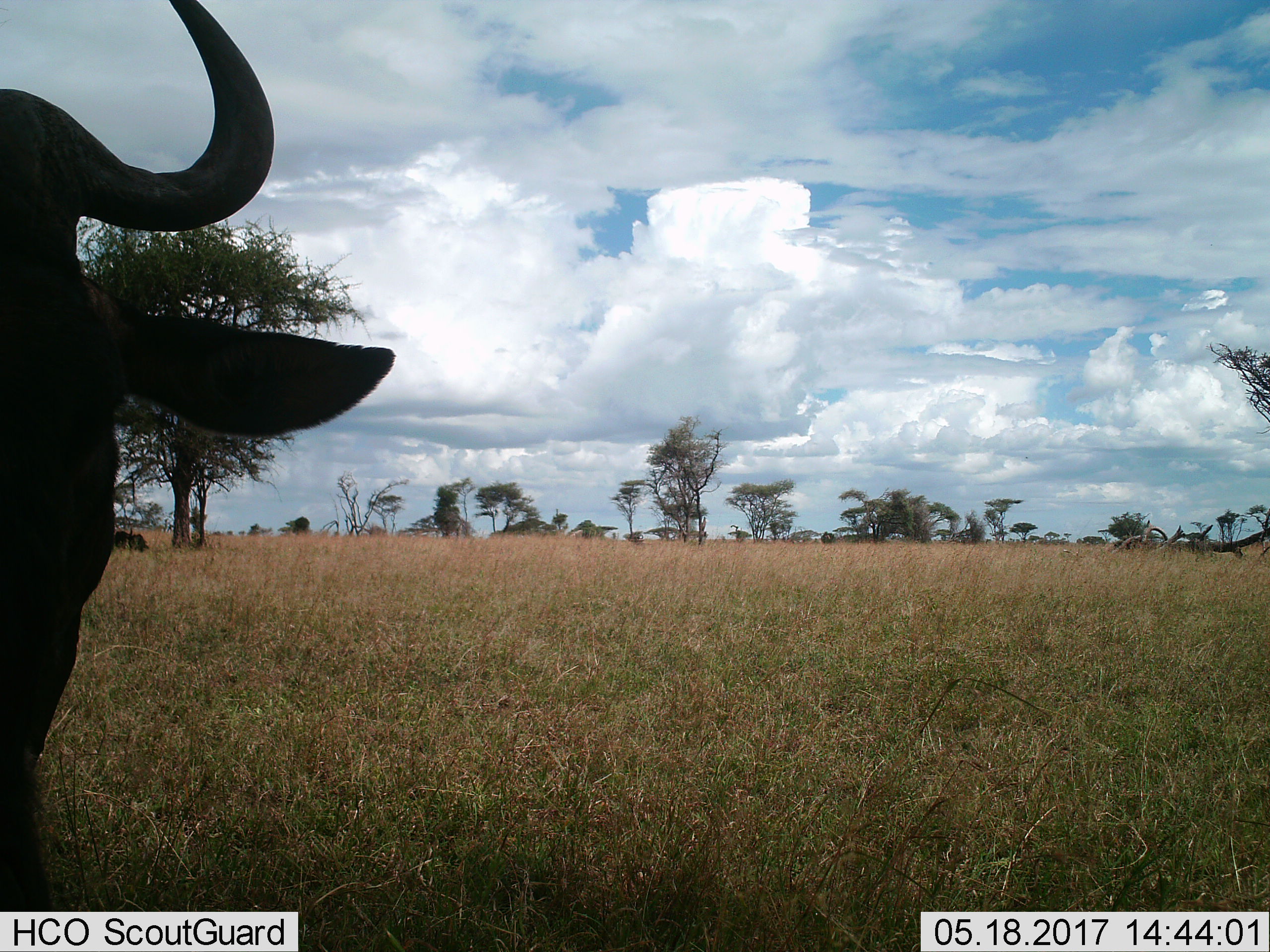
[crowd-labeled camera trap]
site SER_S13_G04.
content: unidentified animal